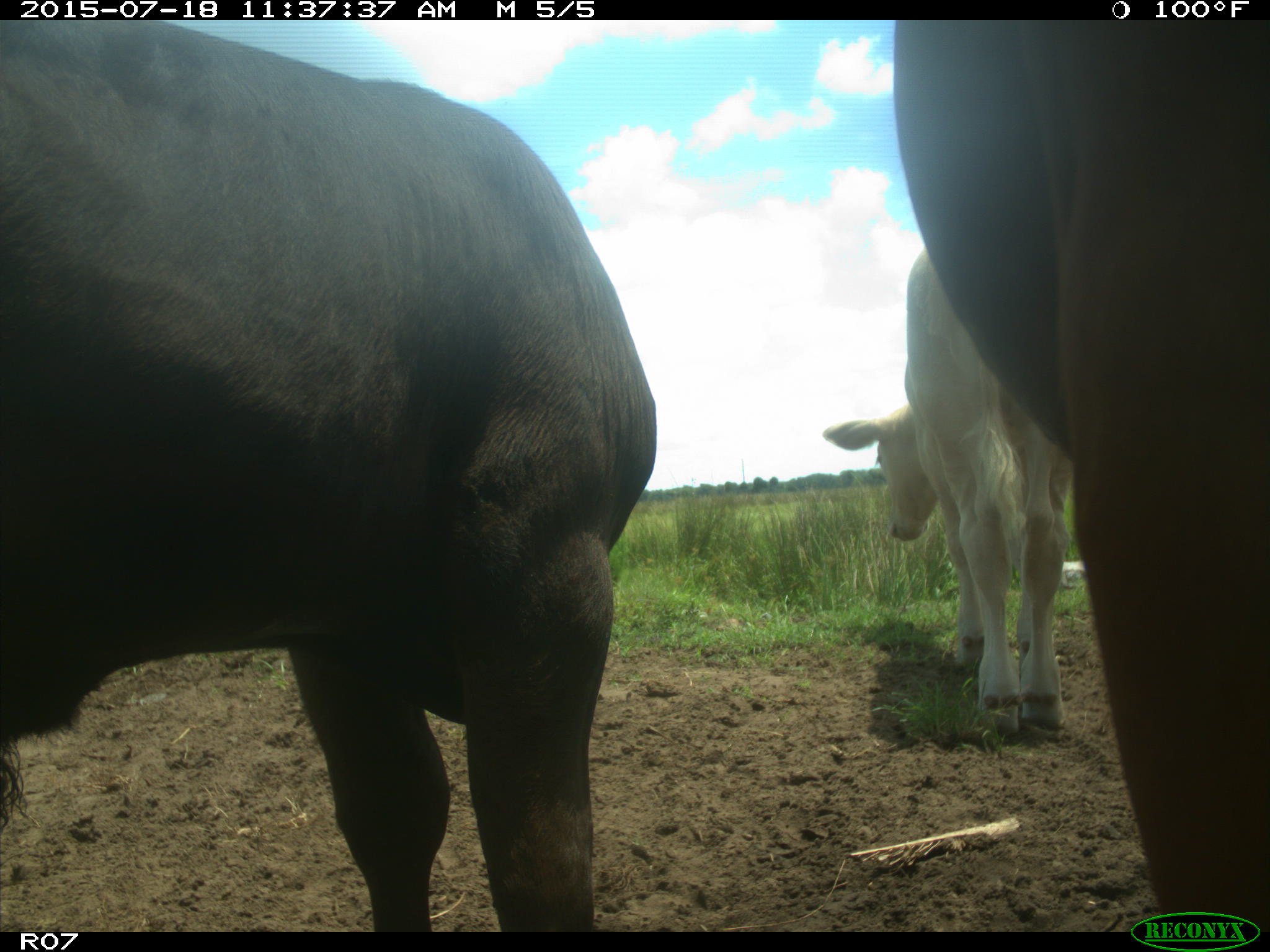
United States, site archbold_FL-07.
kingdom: Animalia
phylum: Chordata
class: Mammalia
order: Artiodactyla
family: Bovidae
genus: Bos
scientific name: Bos taurus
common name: domestic cow